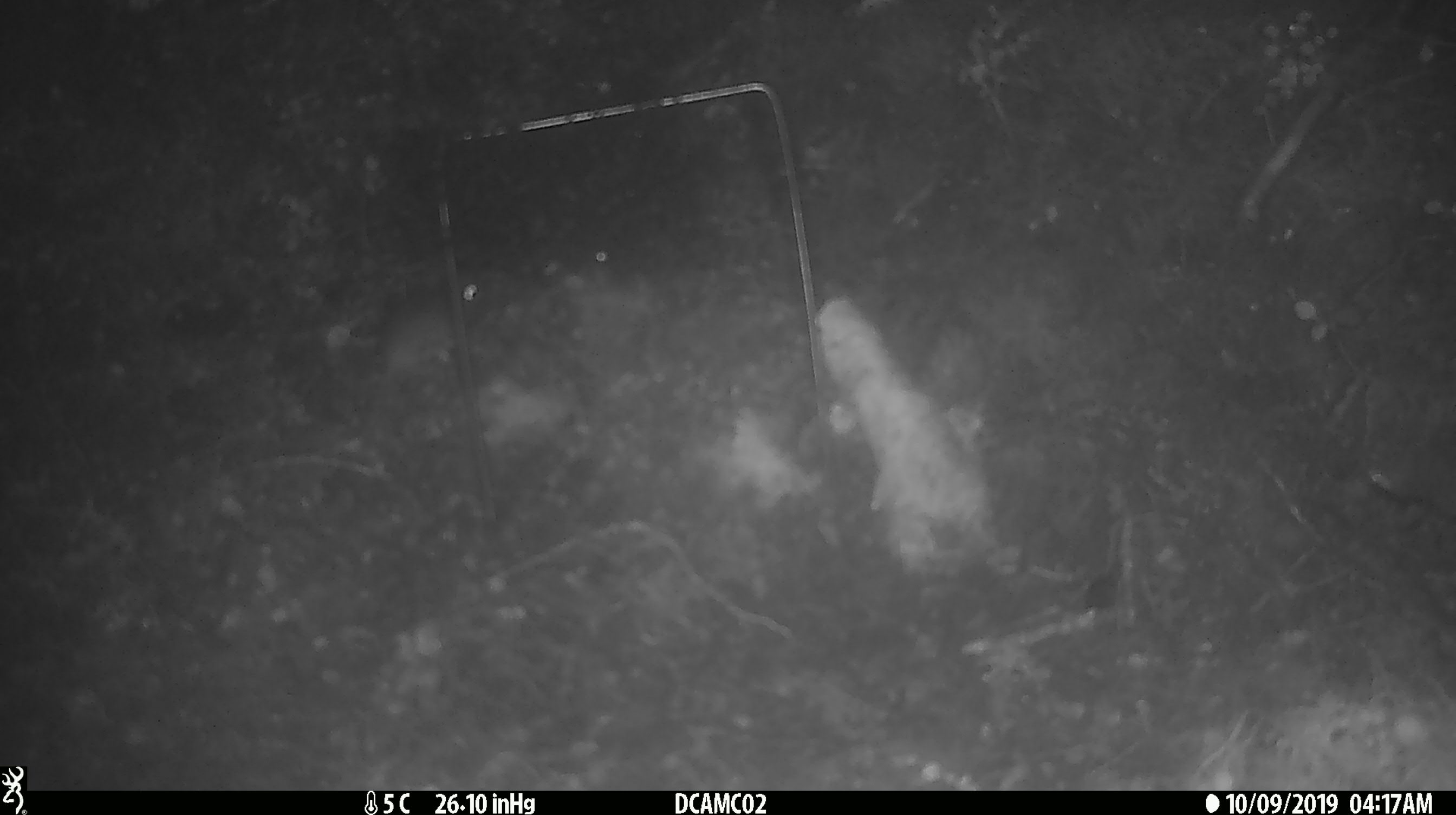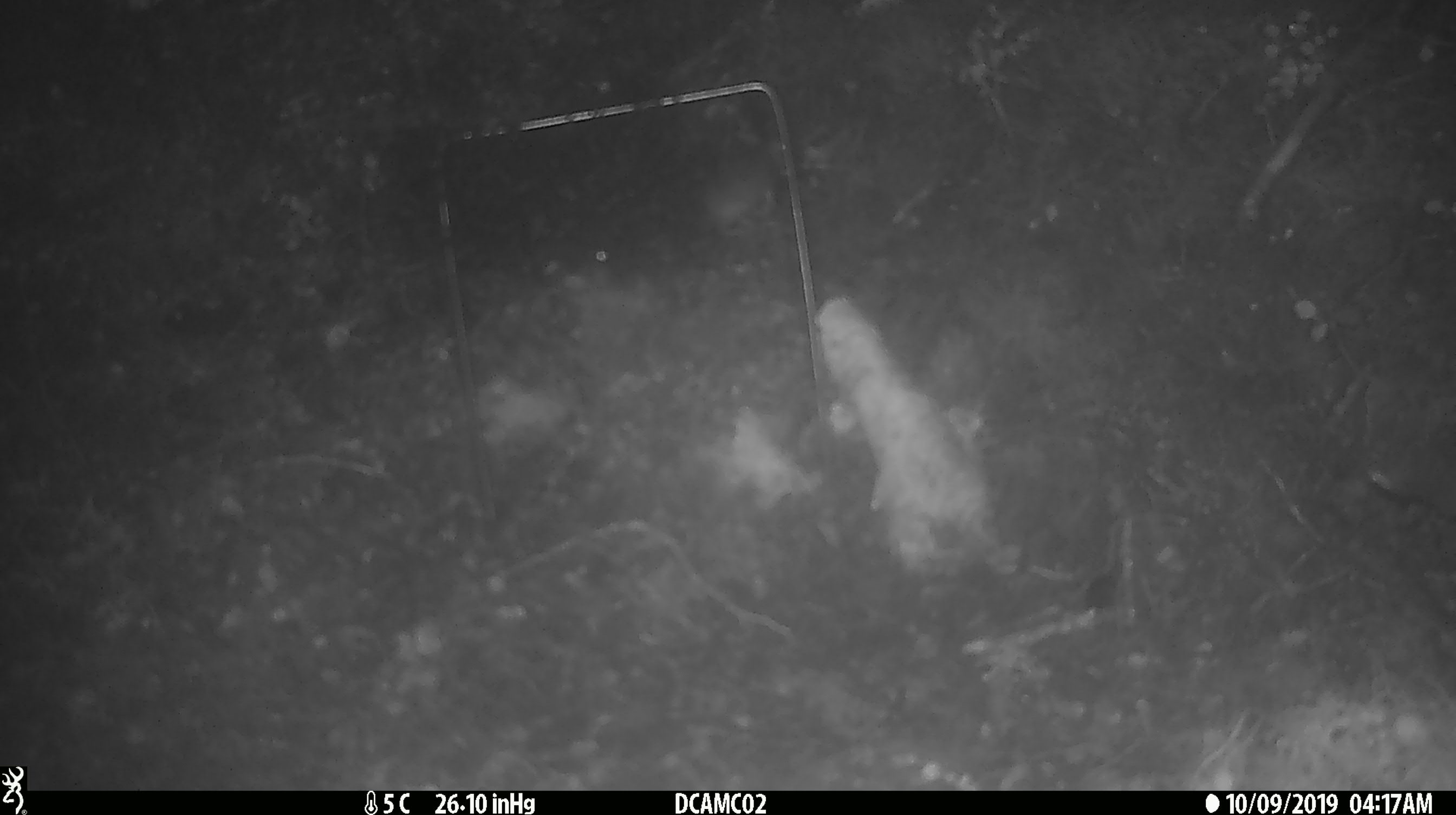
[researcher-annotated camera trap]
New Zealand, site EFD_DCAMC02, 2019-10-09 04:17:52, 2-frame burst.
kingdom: Animalia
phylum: Chordata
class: Mammalia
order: Rodentia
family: Muridae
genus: Mus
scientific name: Mus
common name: mouse